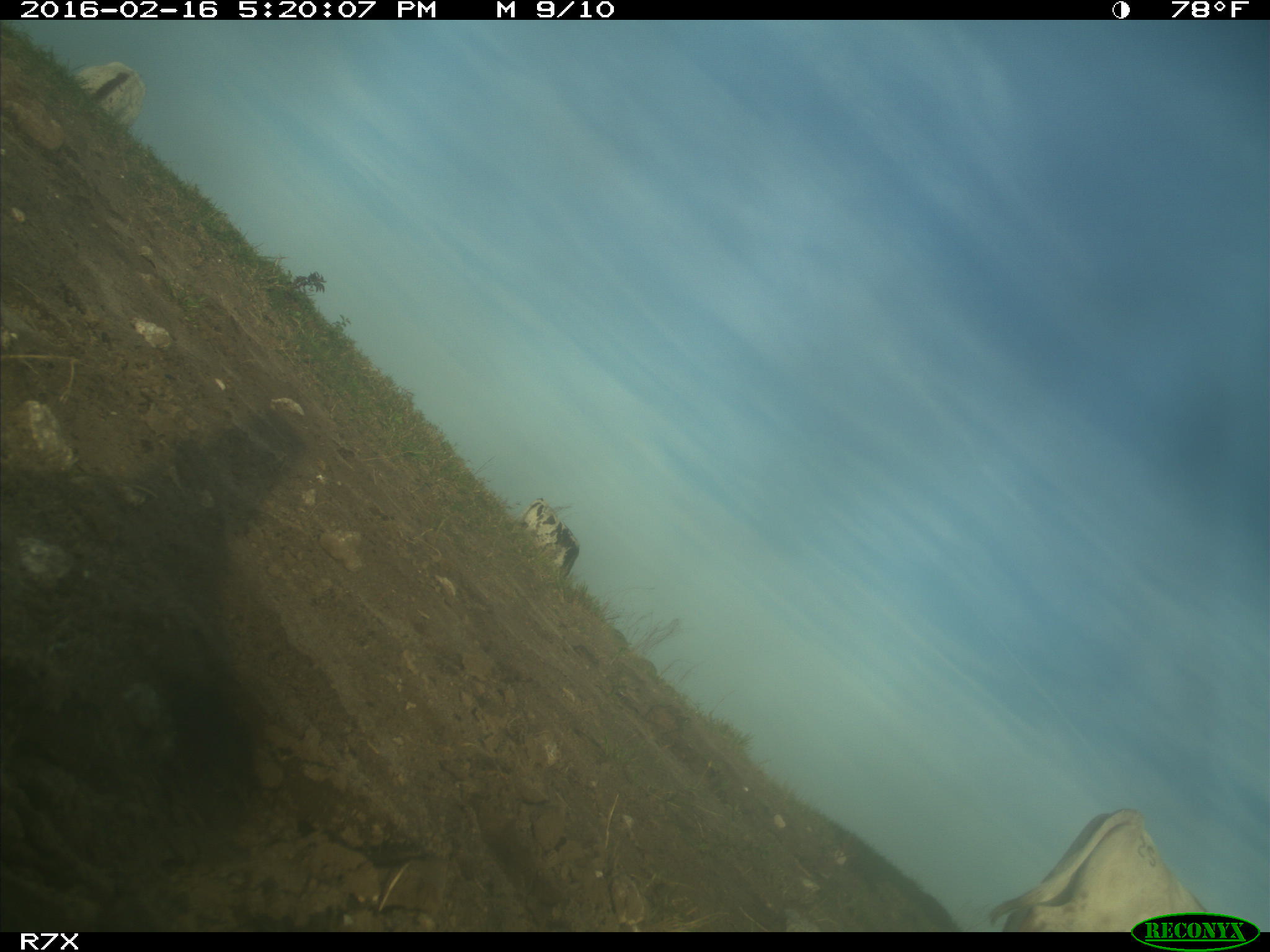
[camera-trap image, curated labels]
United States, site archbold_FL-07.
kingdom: Animalia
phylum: Chordata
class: Mammalia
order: Artiodactyla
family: Bovidae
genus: Bos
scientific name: Bos taurus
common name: domestic cow